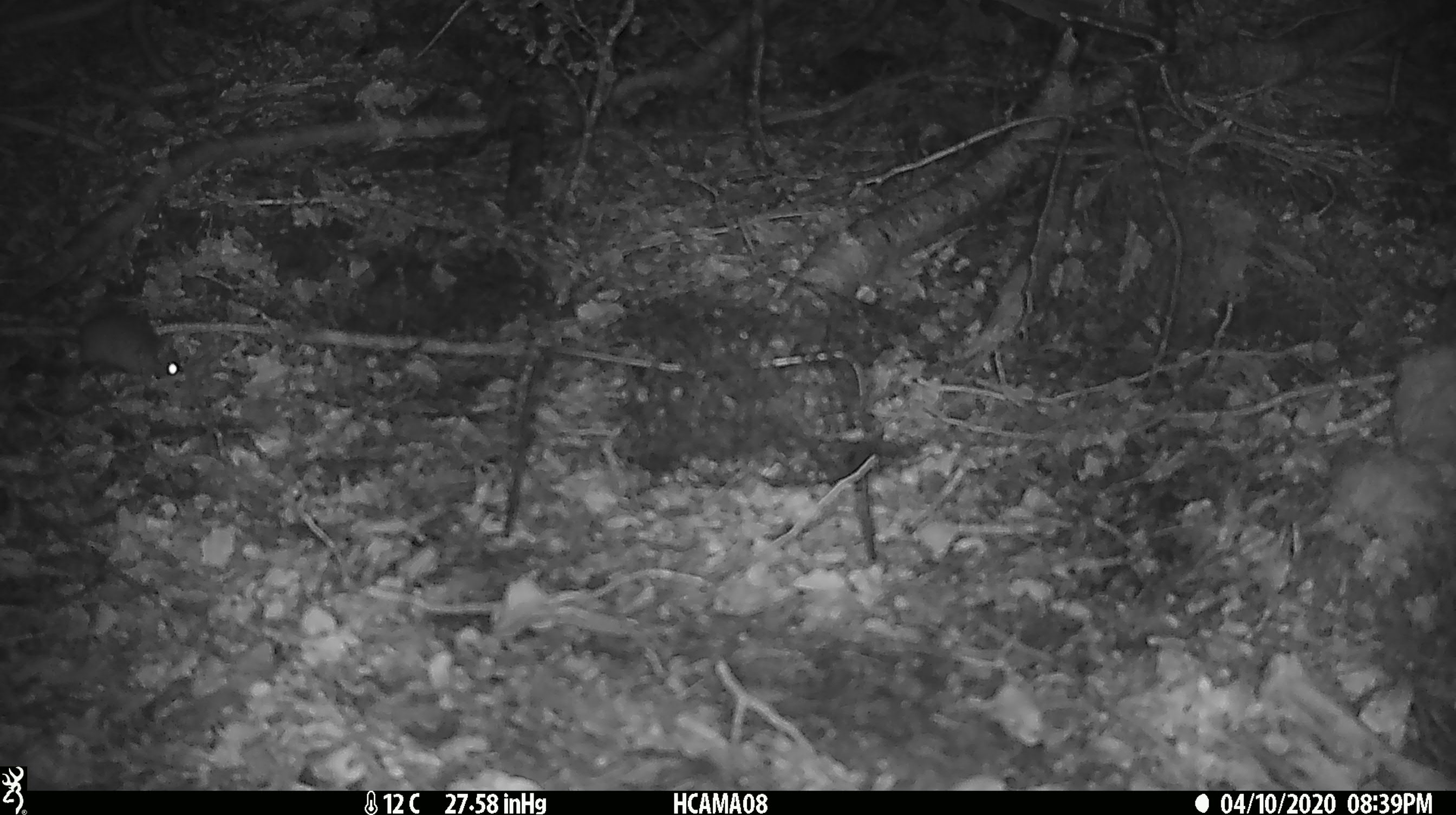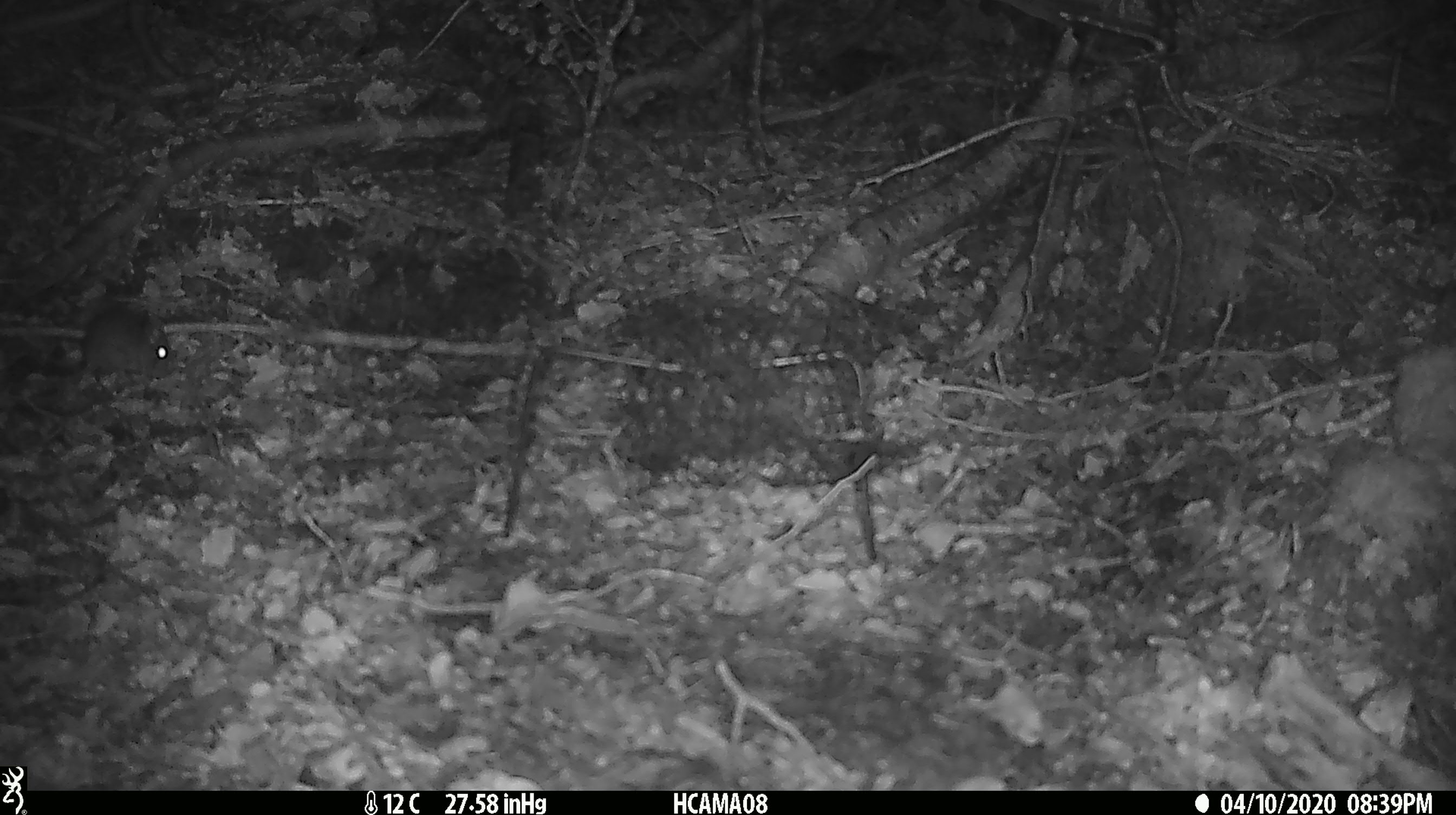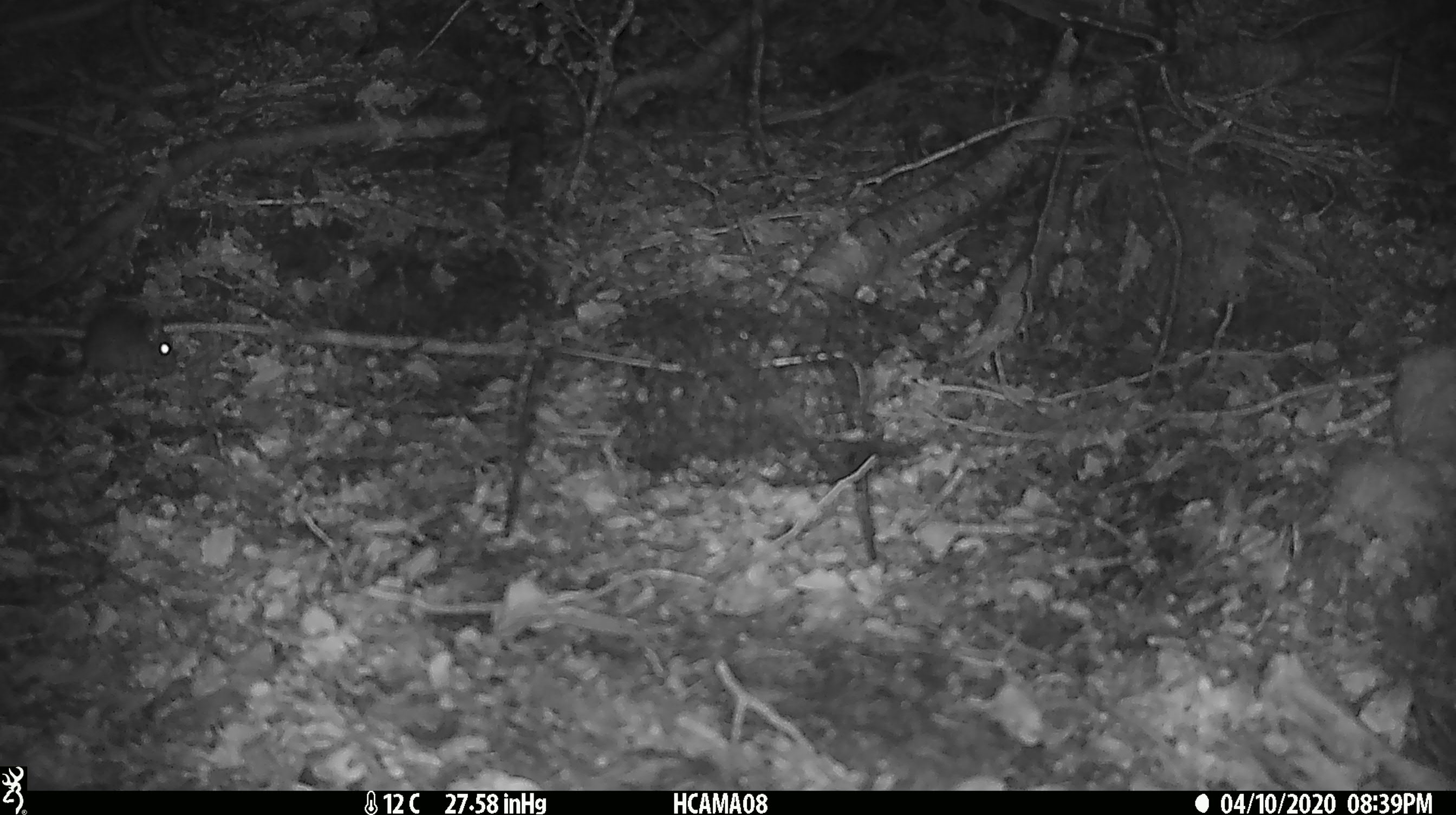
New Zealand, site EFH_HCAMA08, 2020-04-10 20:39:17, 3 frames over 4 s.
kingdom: Animalia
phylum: Chordata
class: Mammalia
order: Rodentia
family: Muridae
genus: Mus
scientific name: Mus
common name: mouse